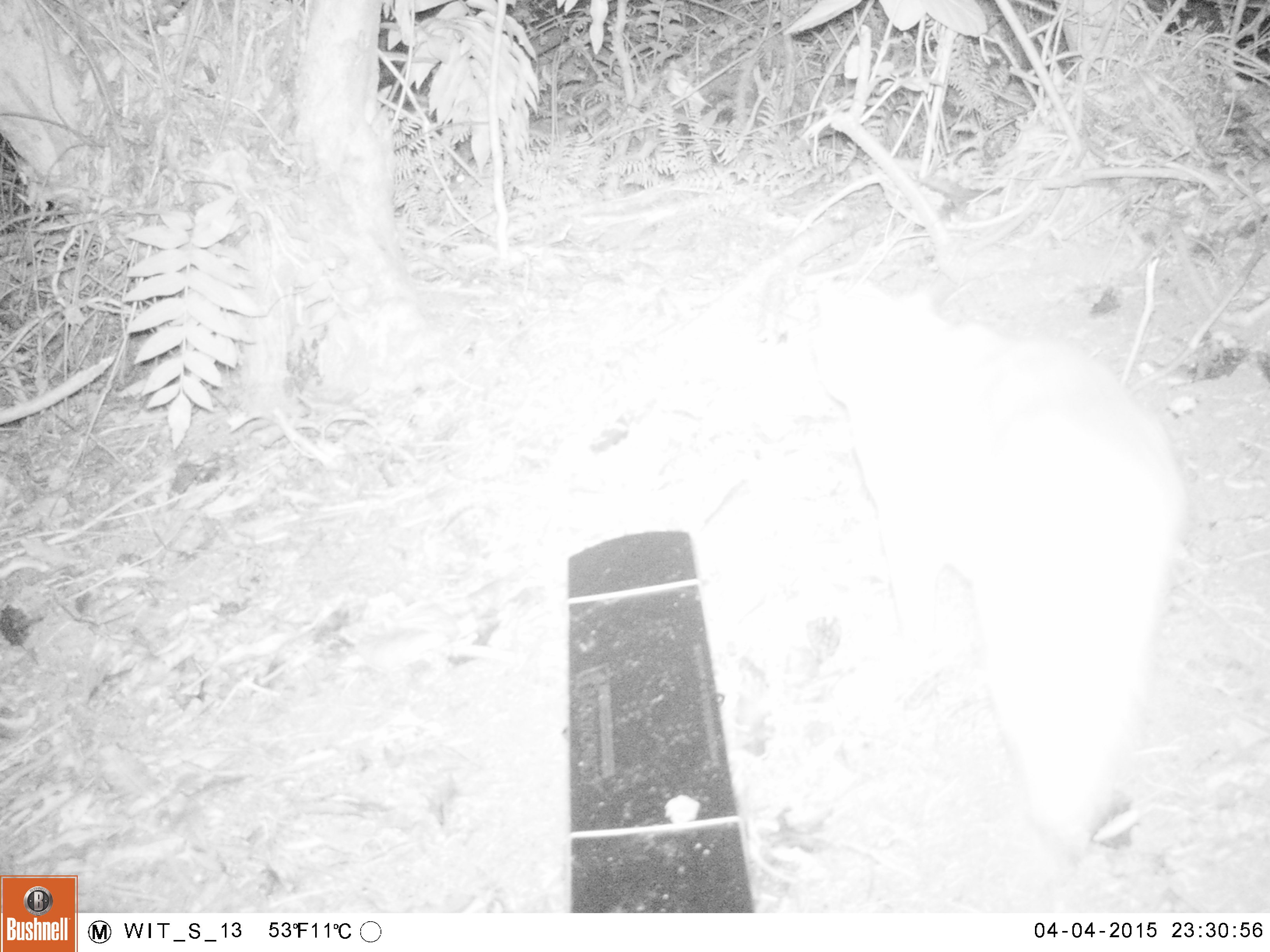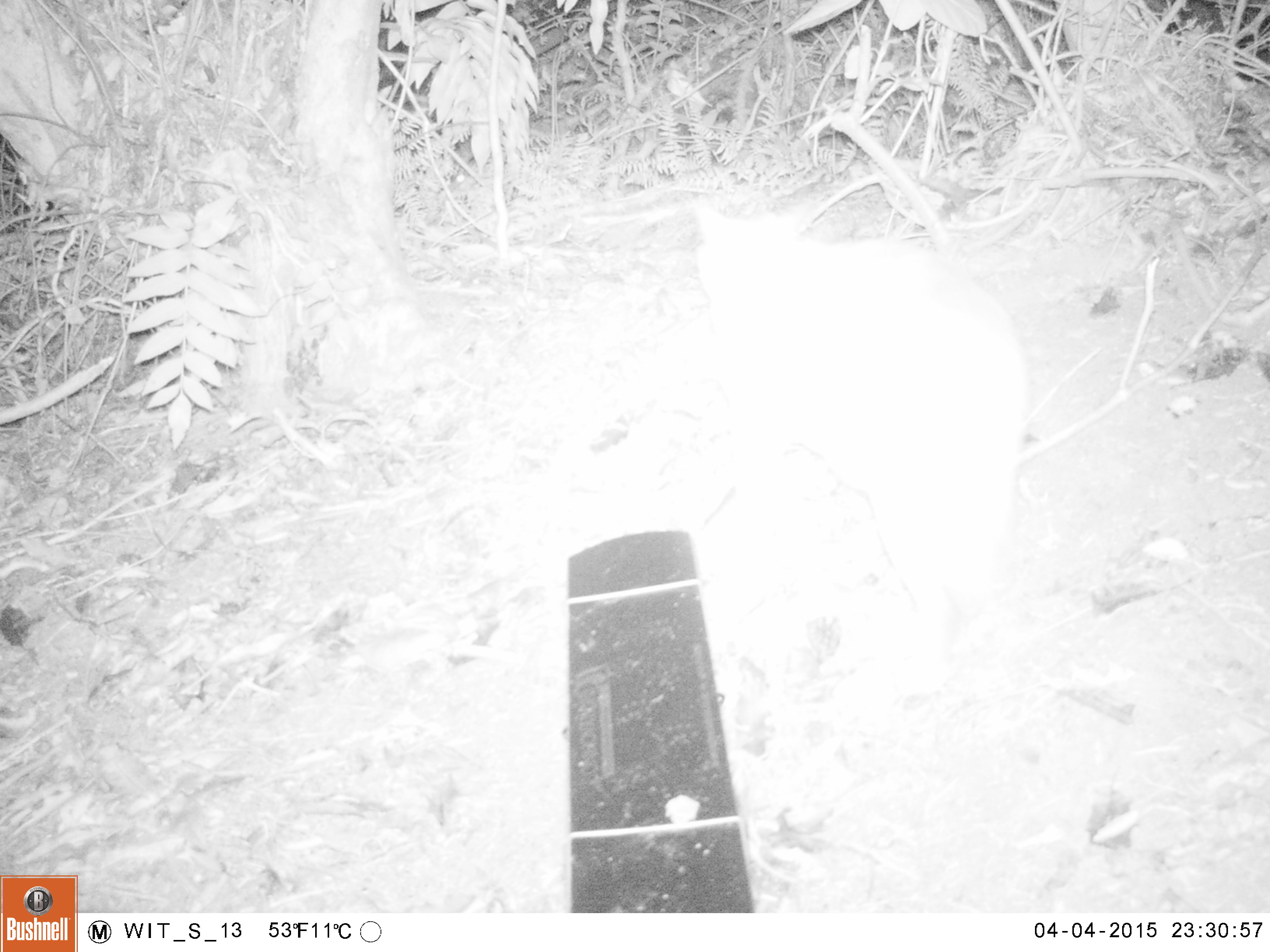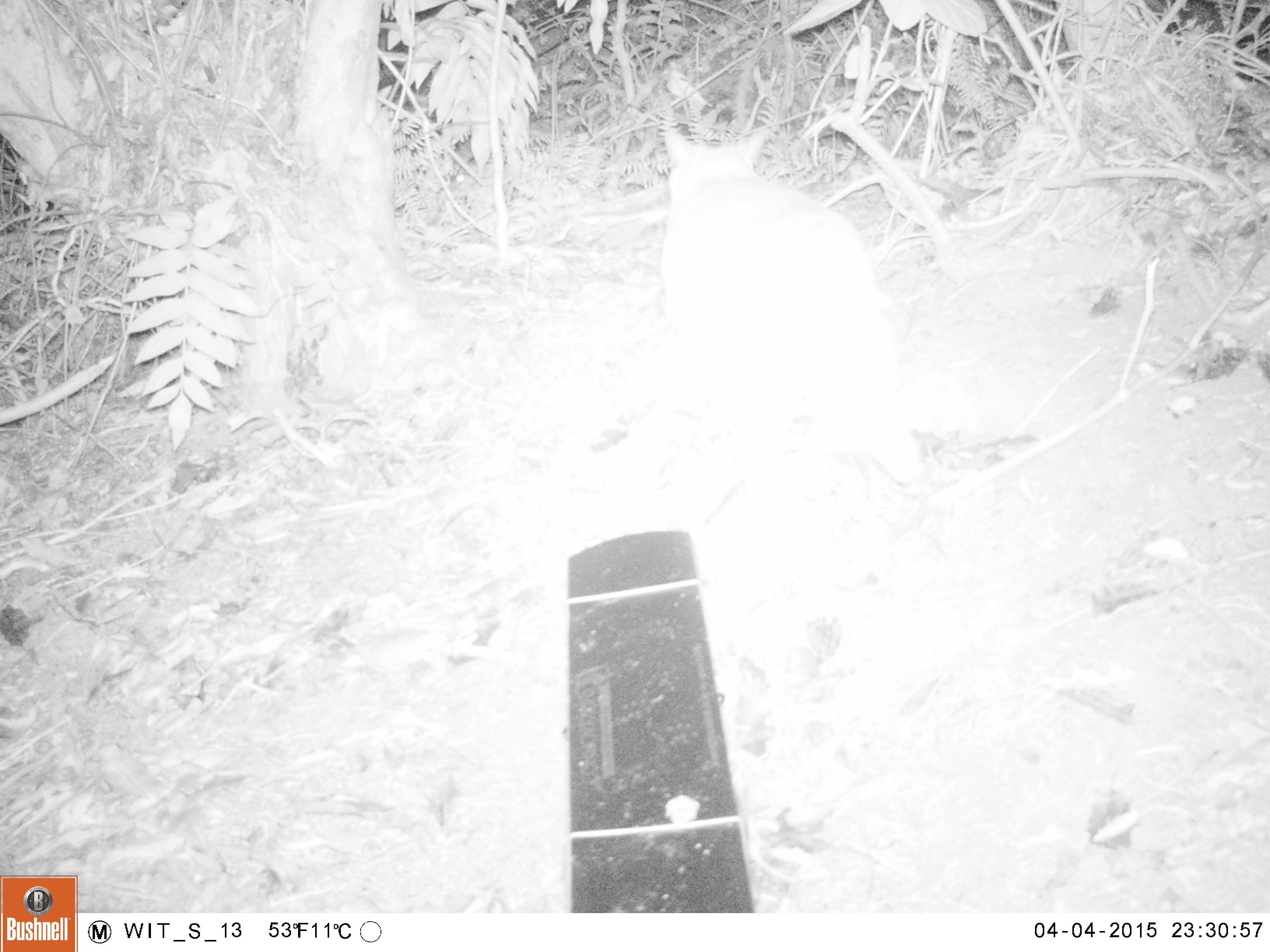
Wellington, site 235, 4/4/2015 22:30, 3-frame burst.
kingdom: Animalia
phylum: Chordata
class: Mammalia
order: Carnivora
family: Felidae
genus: Felis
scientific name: Felis catus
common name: cat